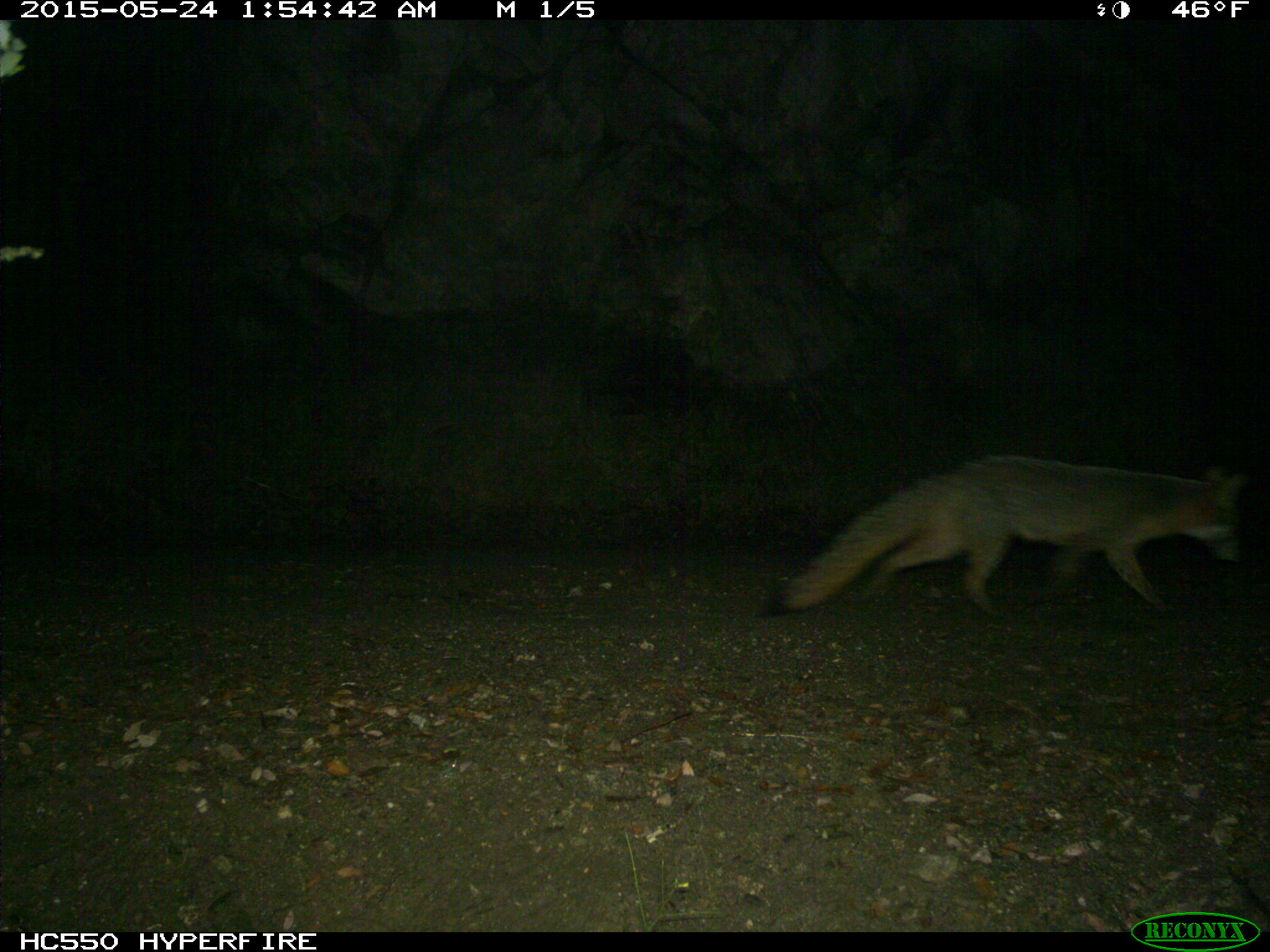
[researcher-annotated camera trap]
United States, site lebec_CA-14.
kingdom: Animalia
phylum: Chordata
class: Mammalia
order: Carnivora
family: Canidae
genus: Urocyon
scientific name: Urocyon cinereoargenteus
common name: gray fox